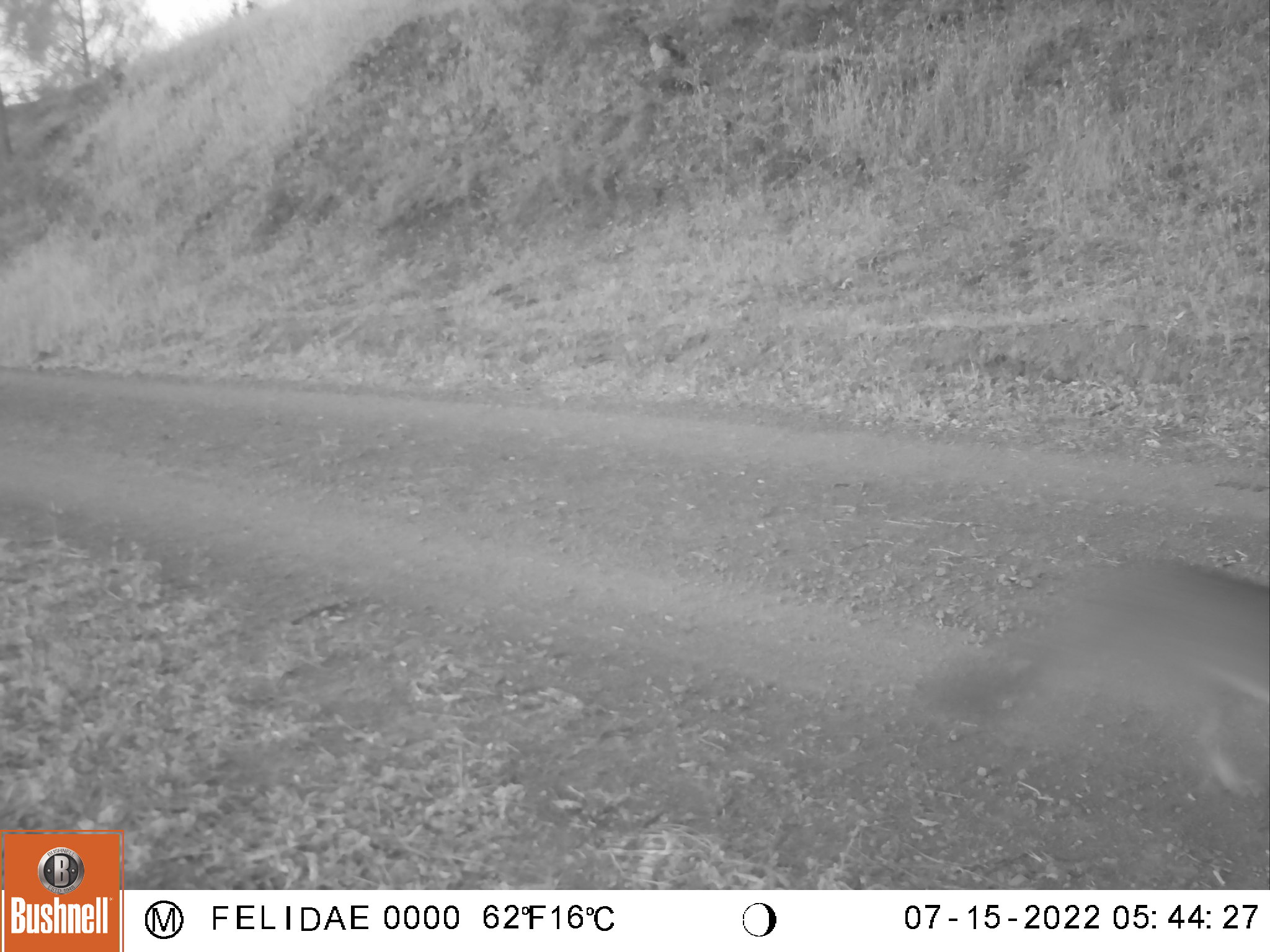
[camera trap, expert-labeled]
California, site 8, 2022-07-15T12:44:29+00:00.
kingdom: Animalia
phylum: Chordata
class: Mammalia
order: Carnivora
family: Canidae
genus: Urocyon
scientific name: Urocyon cinereoargenteus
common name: gray fox